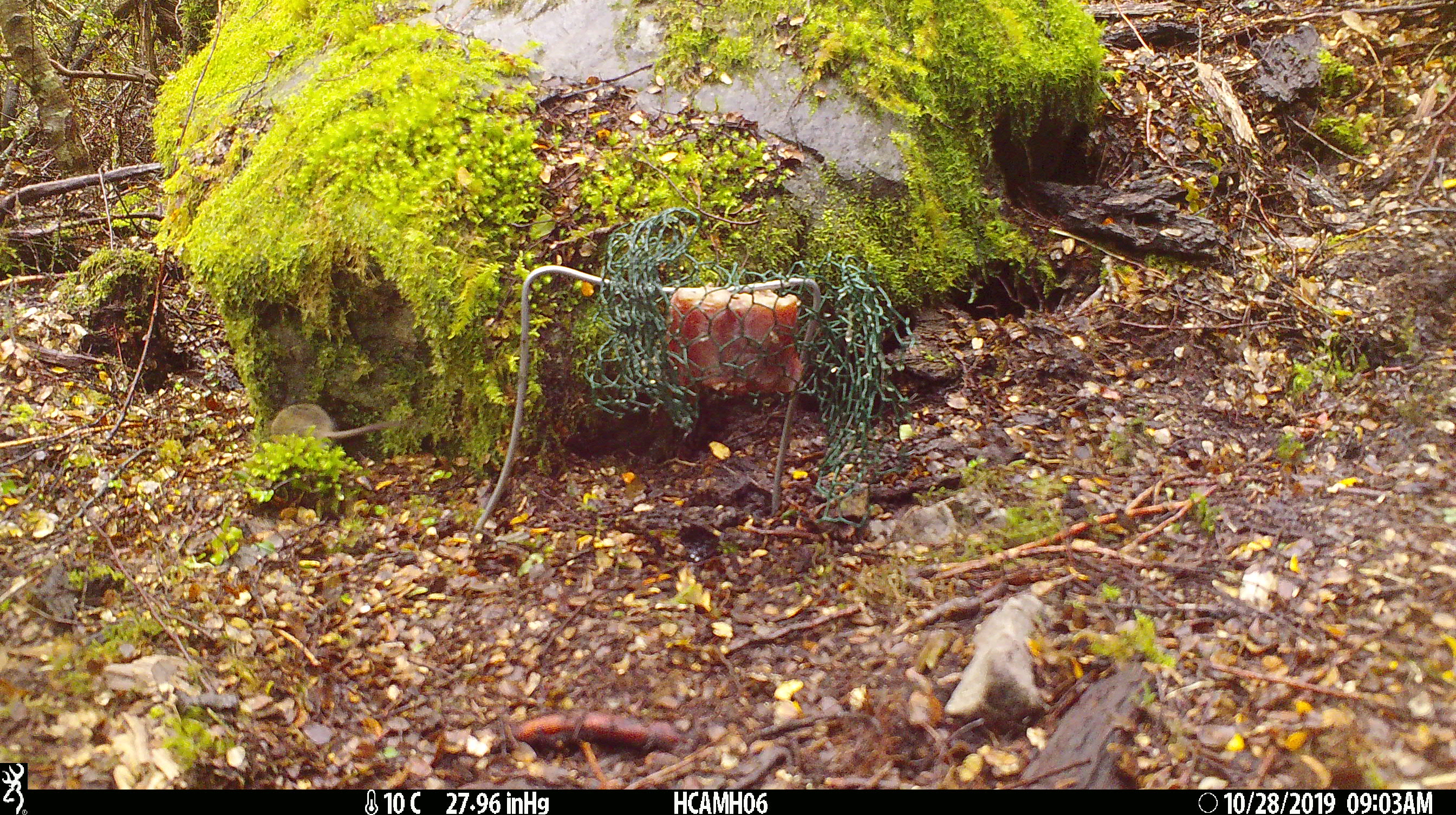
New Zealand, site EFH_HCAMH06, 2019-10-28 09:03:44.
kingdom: Animalia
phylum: Chordata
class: Mammalia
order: Rodentia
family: Muridae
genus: Mus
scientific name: Mus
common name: mouse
Mouse (Mus).